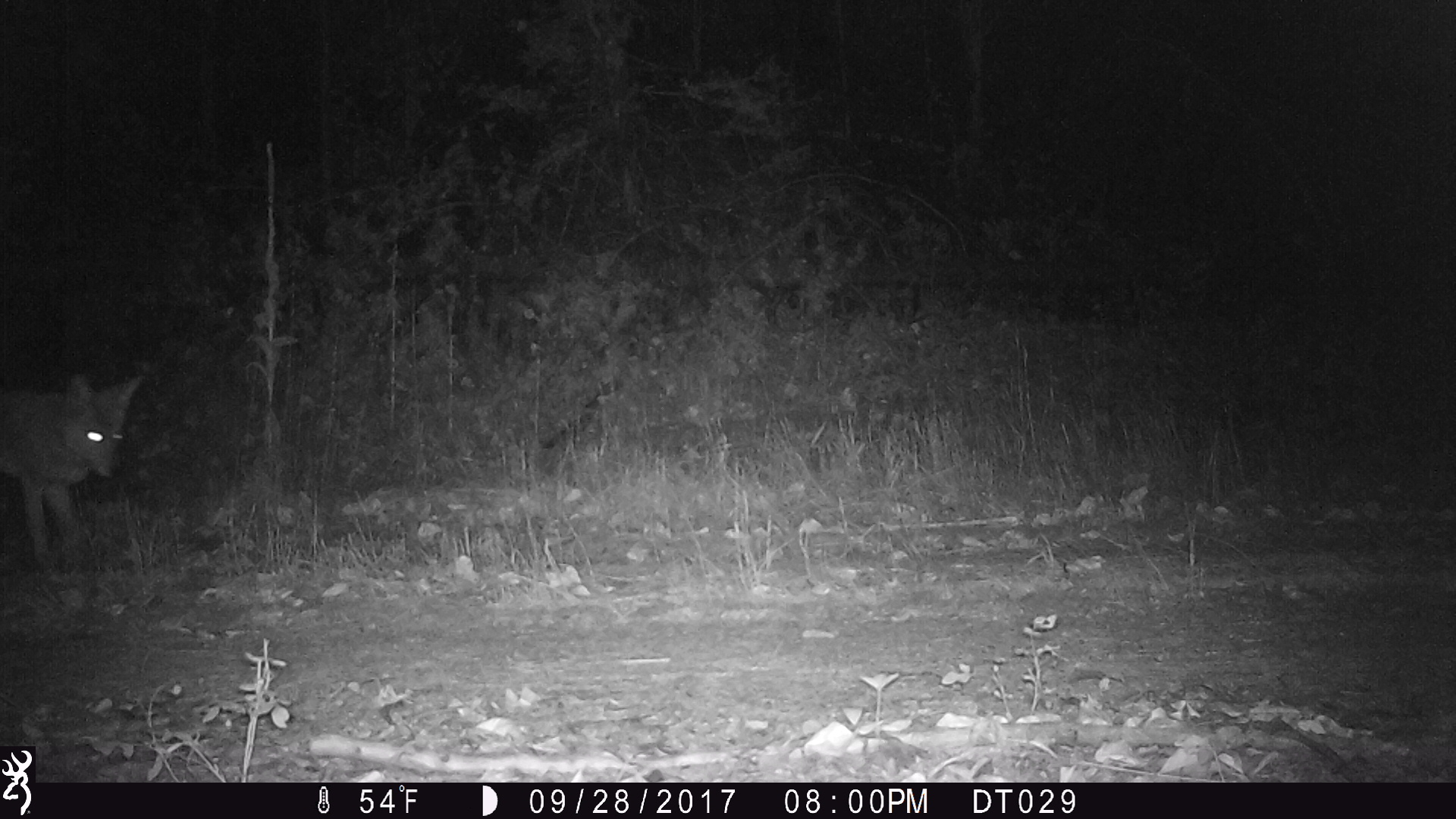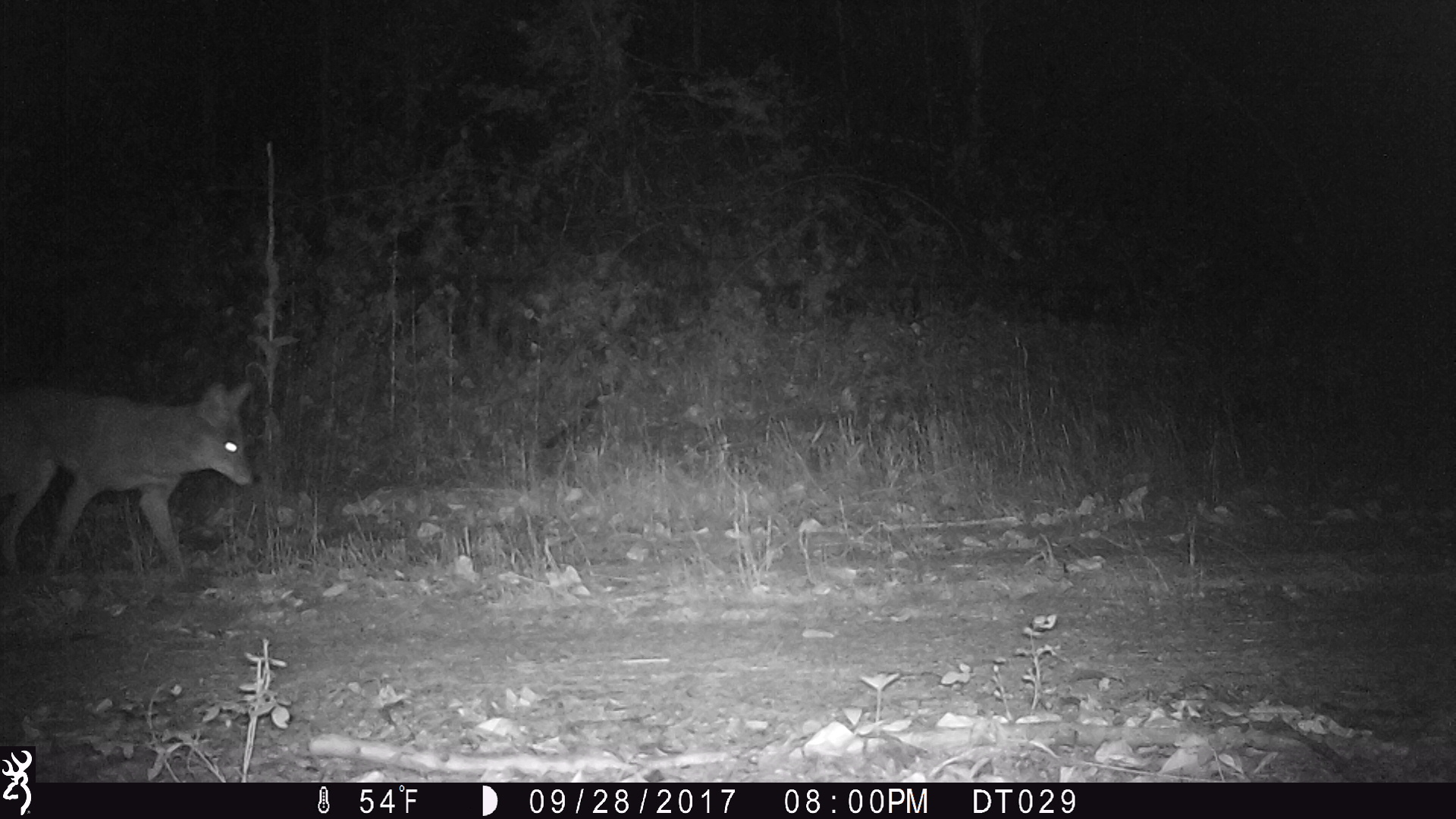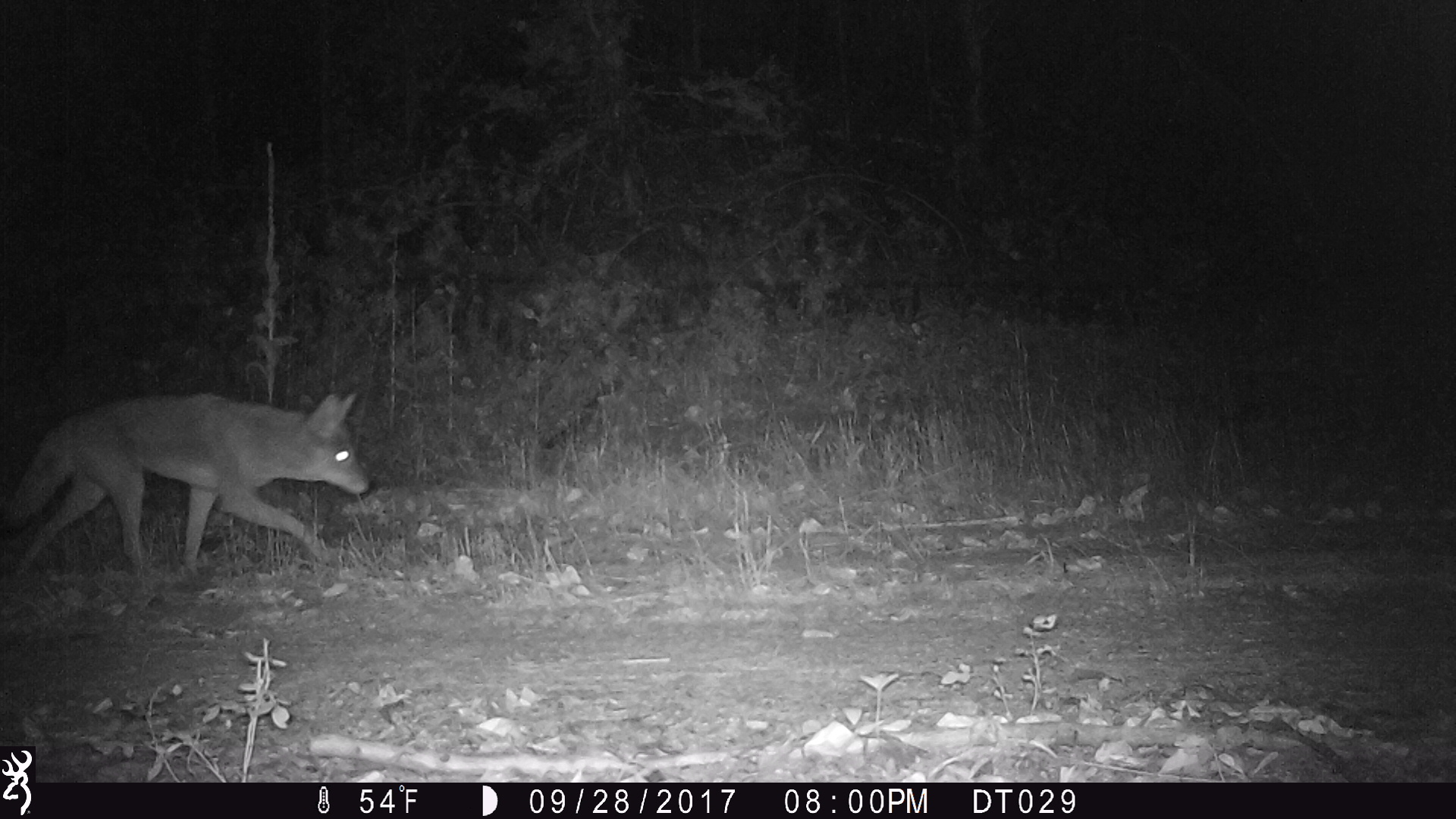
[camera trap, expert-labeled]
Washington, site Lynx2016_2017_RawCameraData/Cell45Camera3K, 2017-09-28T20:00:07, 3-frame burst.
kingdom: Animalia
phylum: Chordata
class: Mammalia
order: Carnivora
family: Canidae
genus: Canis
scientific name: Canis latrans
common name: coyote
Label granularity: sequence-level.